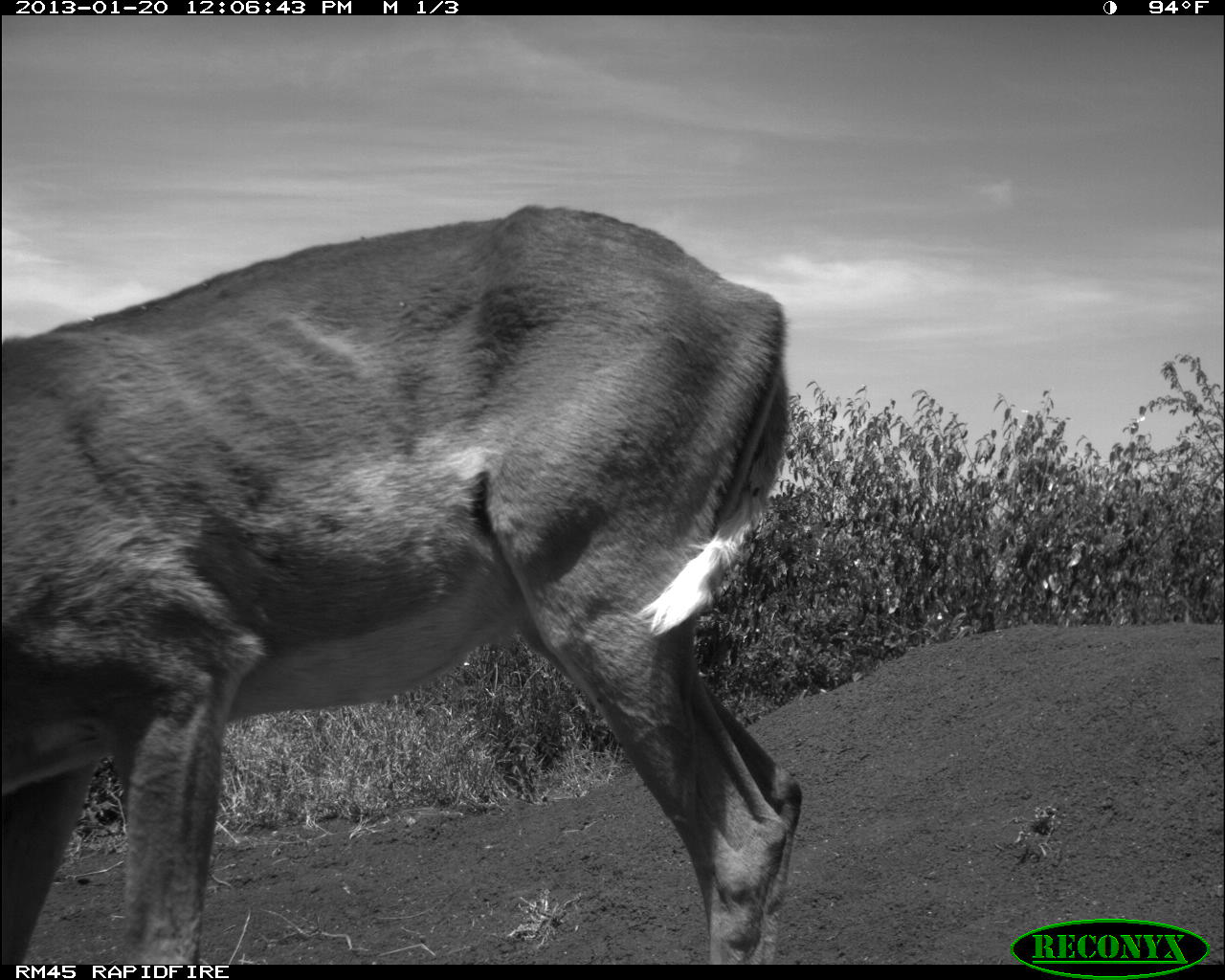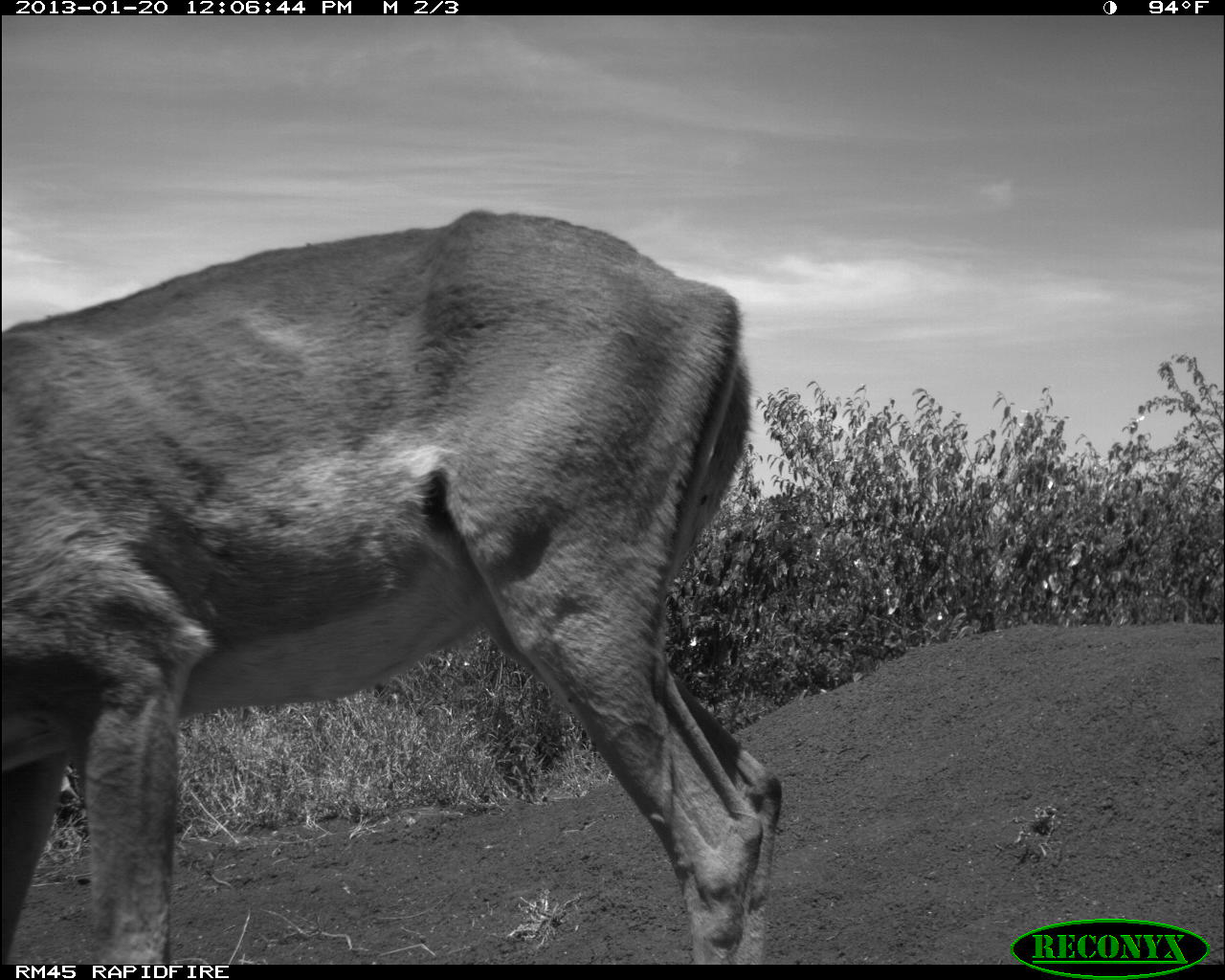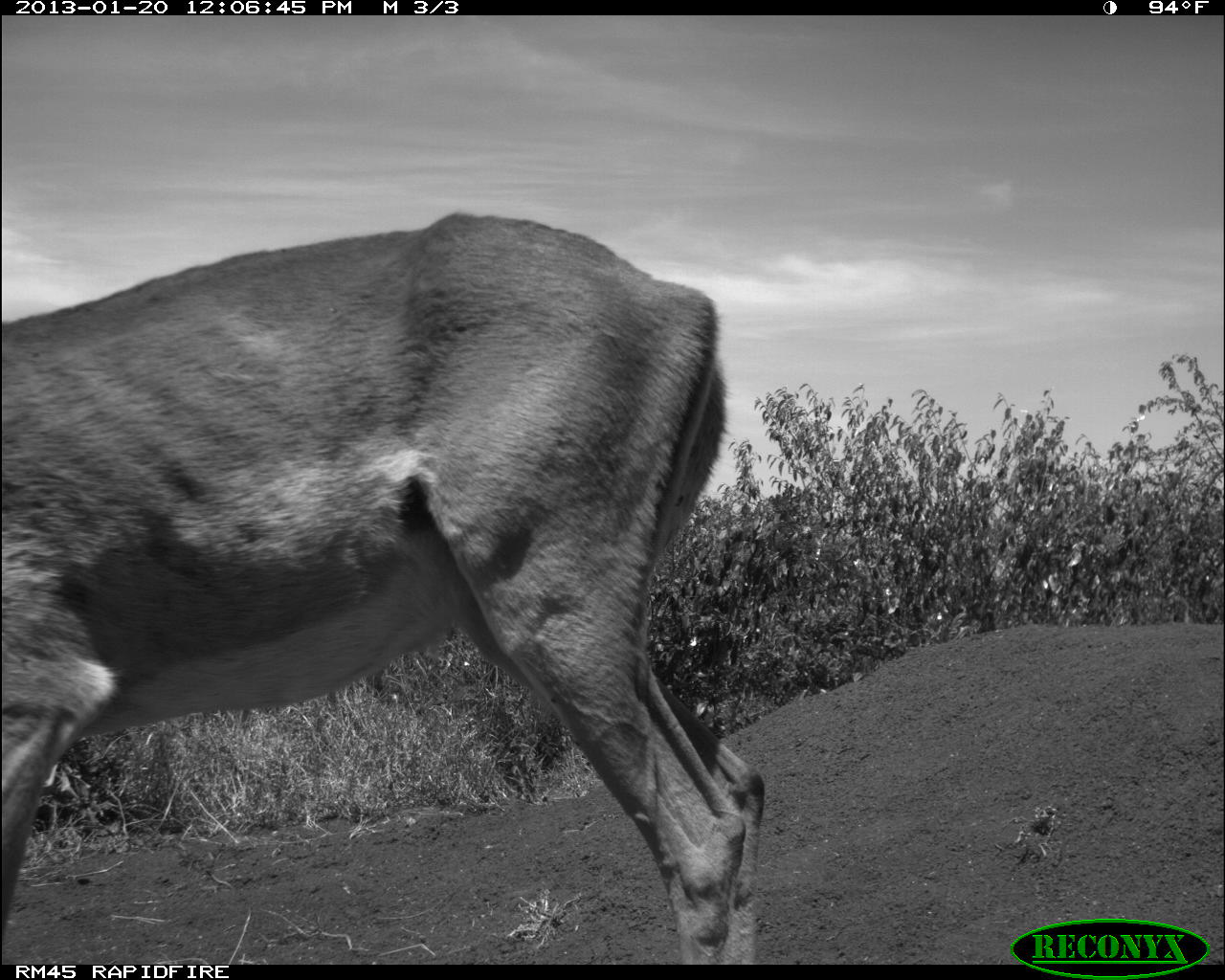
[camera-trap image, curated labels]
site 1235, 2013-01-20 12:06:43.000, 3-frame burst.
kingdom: Animalia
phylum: Chordata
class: Mammalia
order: Artiodactyla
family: Bovidae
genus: Aepyceros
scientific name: Aepyceros melampus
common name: impala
Aepyceros melampus (impala), count 1.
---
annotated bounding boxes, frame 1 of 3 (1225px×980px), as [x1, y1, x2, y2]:
aepyceros melampus: [0, 200, 801, 965]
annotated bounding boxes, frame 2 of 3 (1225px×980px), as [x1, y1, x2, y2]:
aepyceros melampus: [1, 209, 783, 965]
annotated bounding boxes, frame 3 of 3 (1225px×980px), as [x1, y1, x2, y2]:
aepyceros melampus: [1, 205, 770, 959]